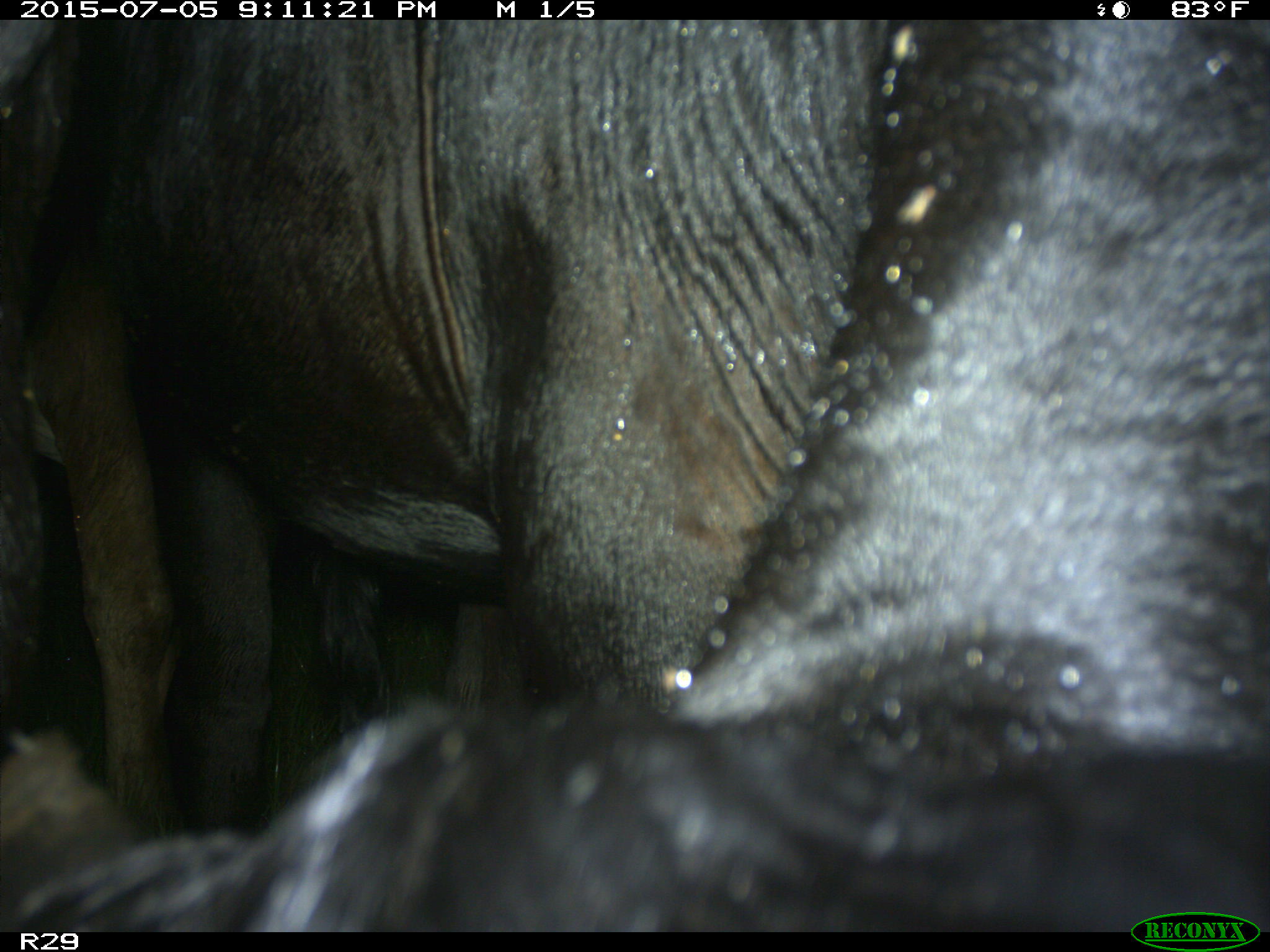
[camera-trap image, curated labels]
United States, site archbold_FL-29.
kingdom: Animalia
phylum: Chordata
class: Mammalia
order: Artiodactyla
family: Bovidae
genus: Bos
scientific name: Bos taurus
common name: domestic cow